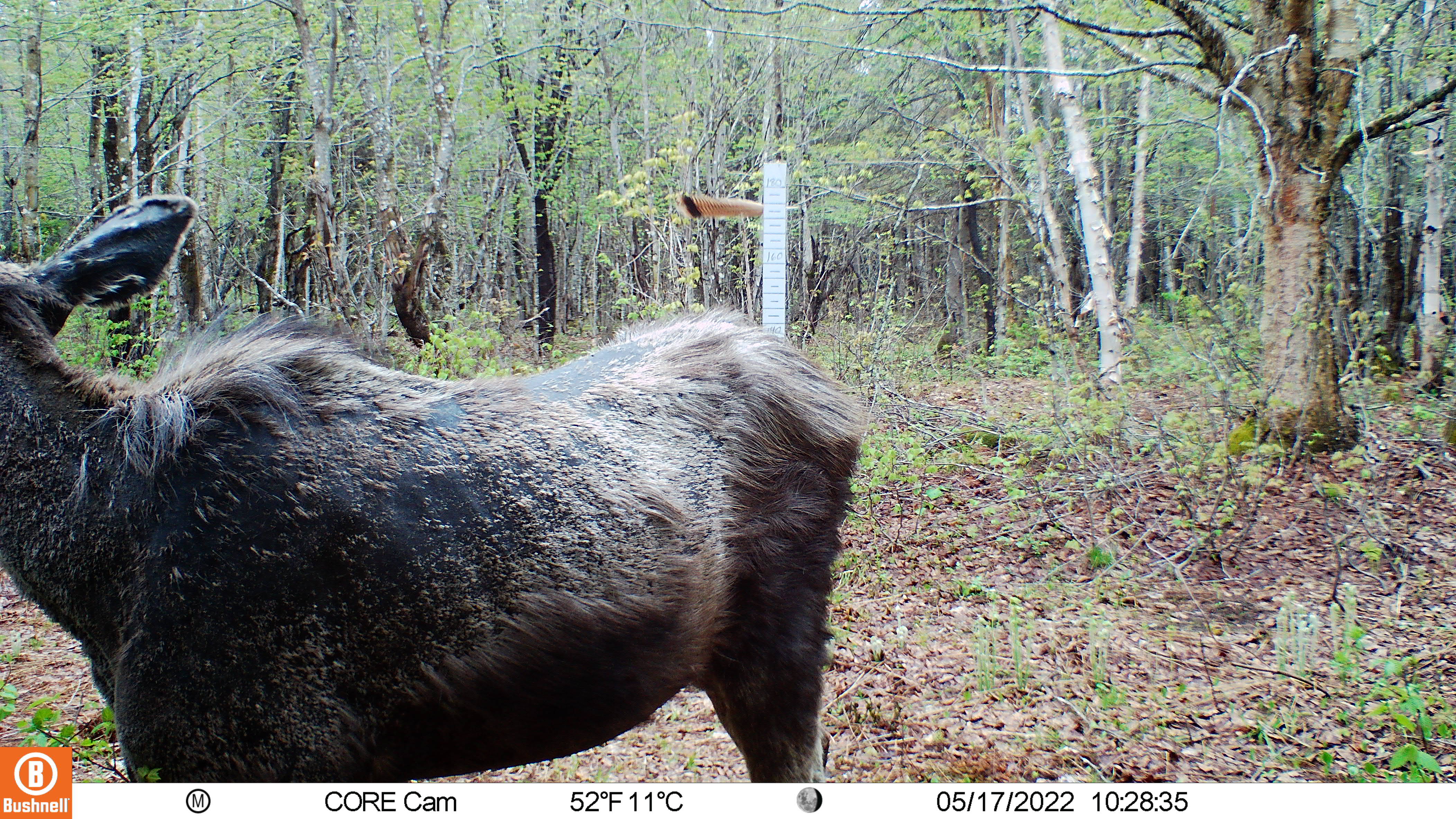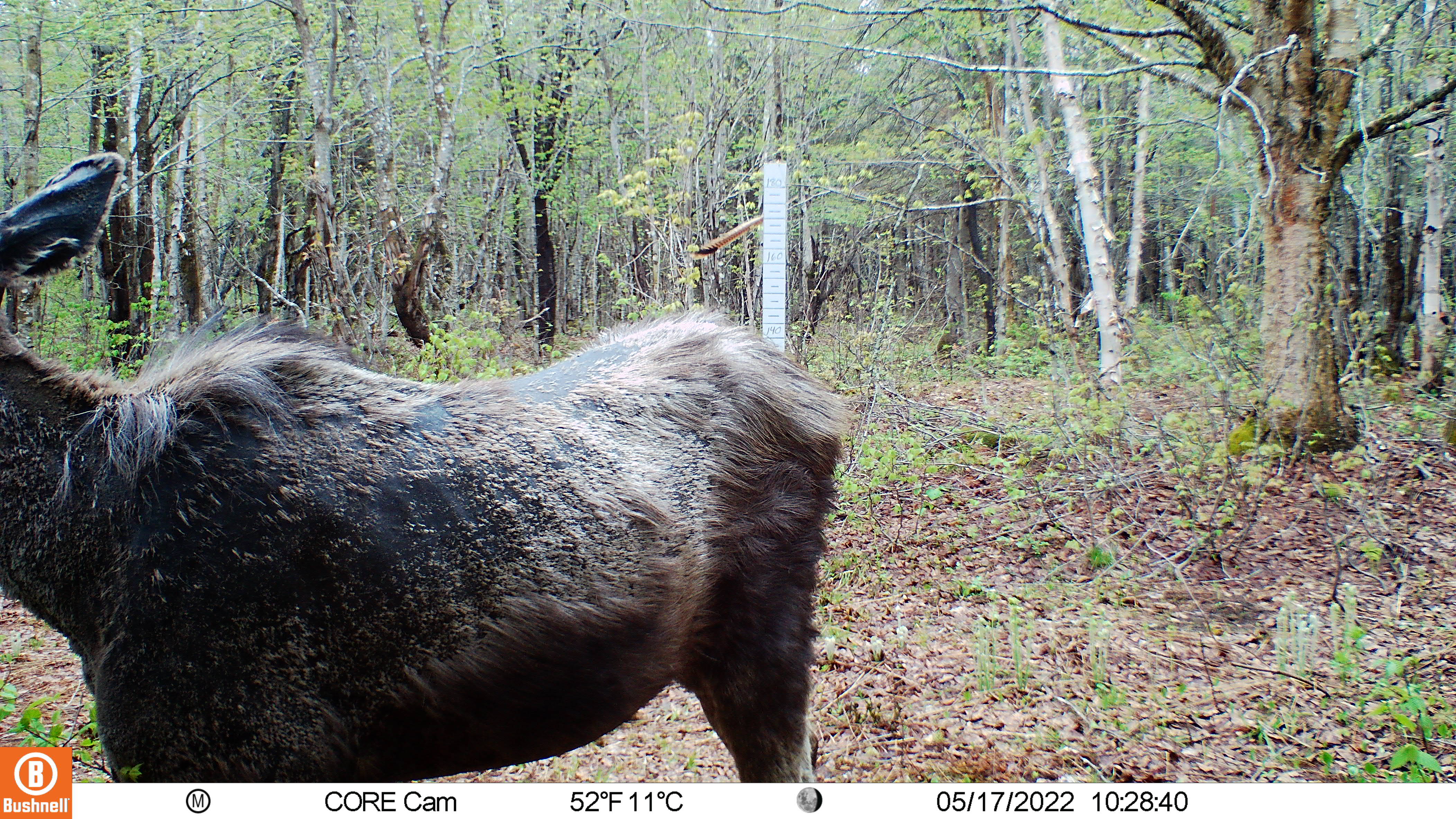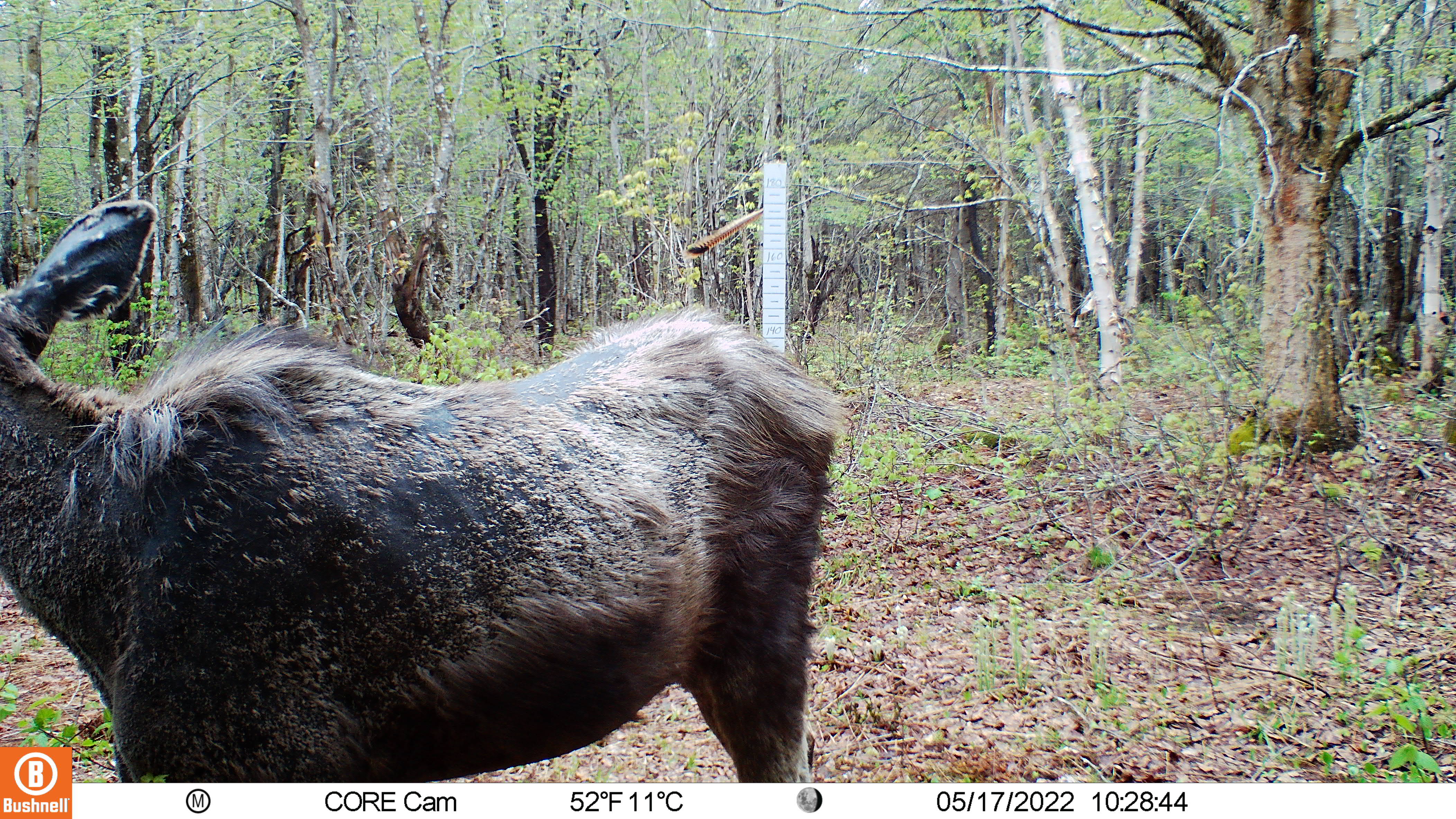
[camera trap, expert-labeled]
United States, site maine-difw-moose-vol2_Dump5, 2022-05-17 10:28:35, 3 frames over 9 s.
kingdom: Animalia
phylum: Chordata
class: Mammalia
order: Artiodactyla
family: Cervidae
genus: Alces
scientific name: Alces alces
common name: moose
Moose (Alces alces).